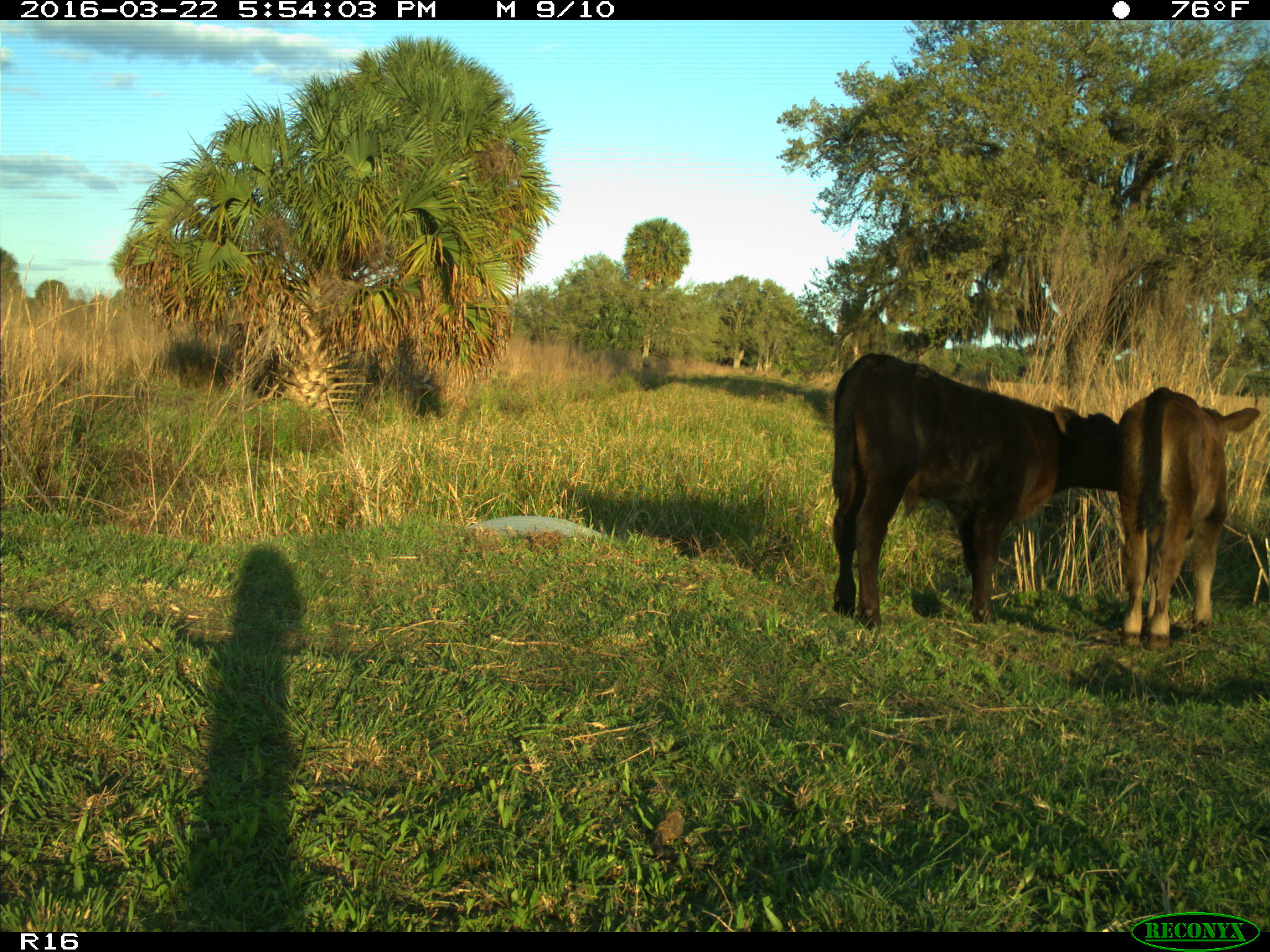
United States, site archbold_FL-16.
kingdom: Animalia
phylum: Chordata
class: Mammalia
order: Artiodactyla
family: Bovidae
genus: Bos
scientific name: Bos taurus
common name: domestic cow